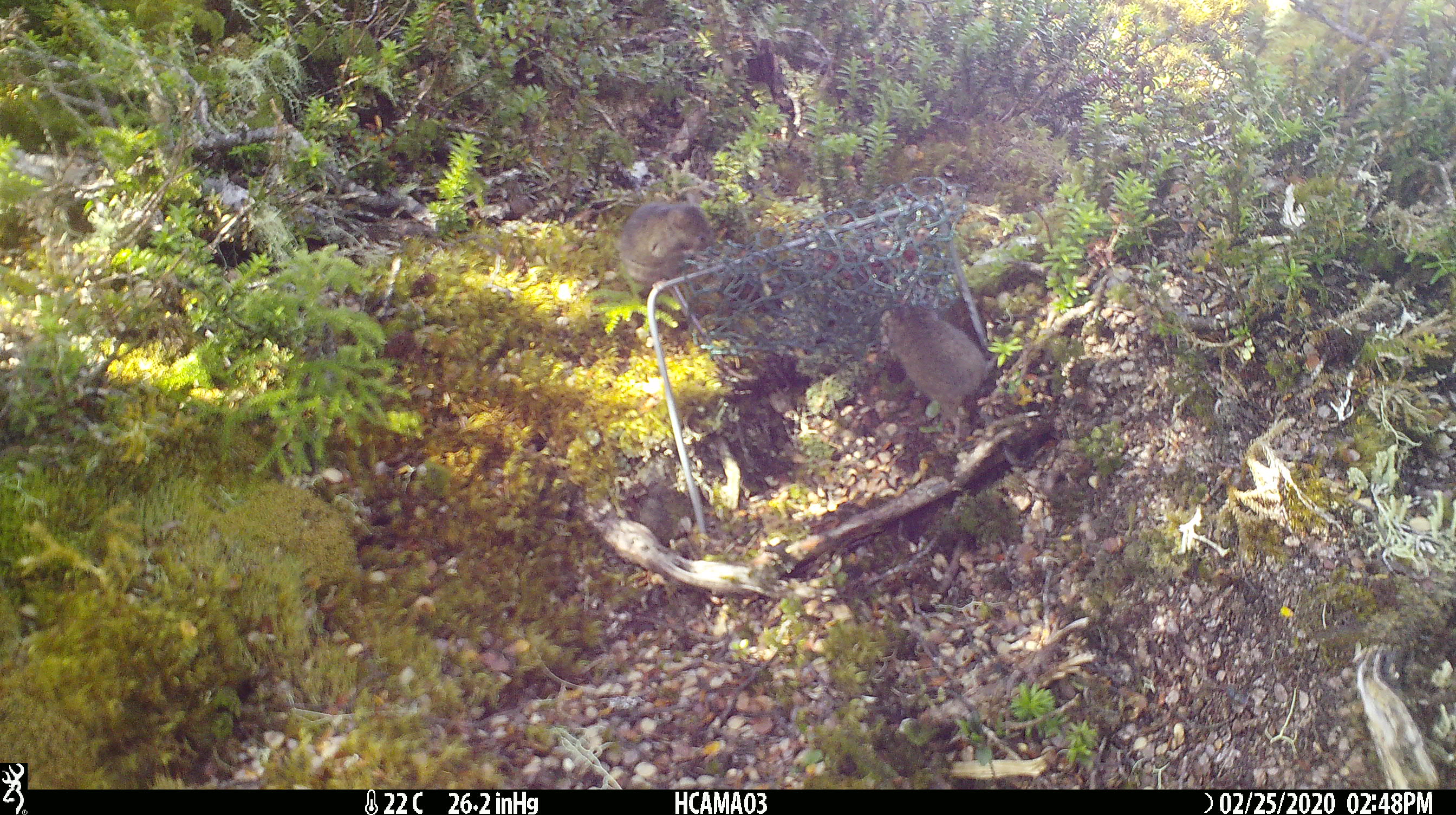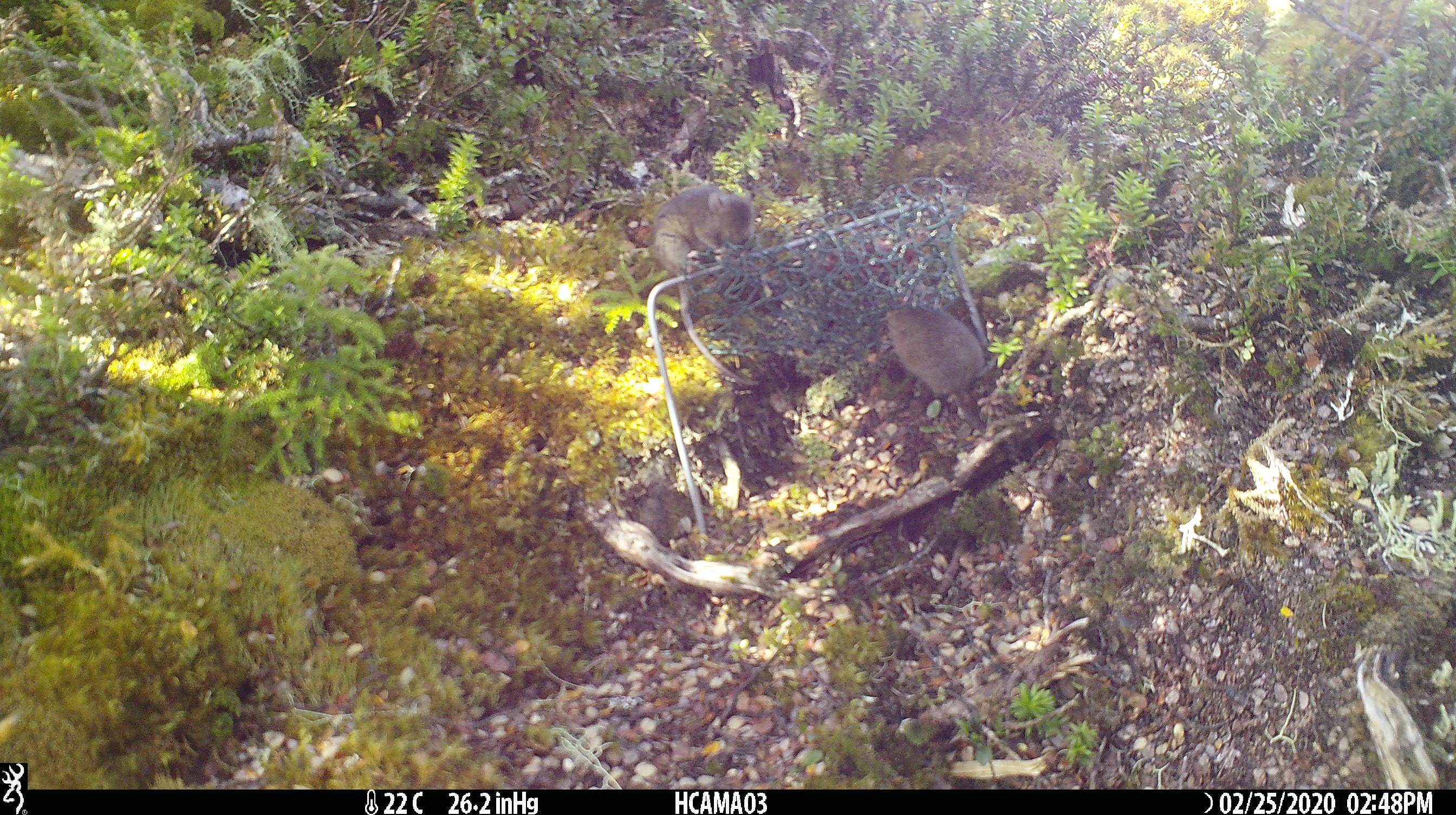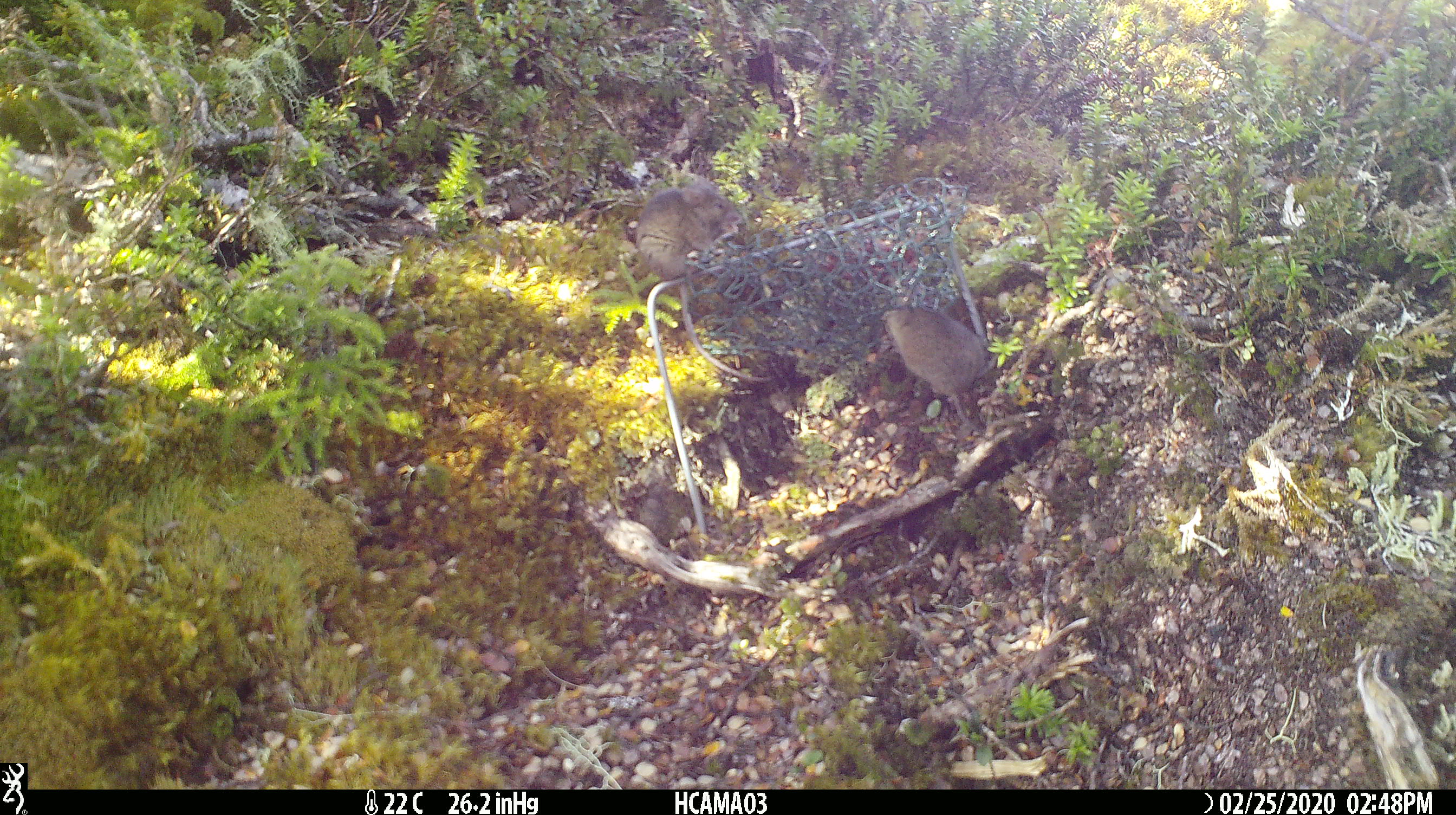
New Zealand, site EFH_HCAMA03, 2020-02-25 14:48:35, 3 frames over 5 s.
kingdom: Animalia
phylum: Chordata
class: Mammalia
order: Rodentia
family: Muridae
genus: Mus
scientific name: Mus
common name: mouse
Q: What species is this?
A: Mouse (Mus).